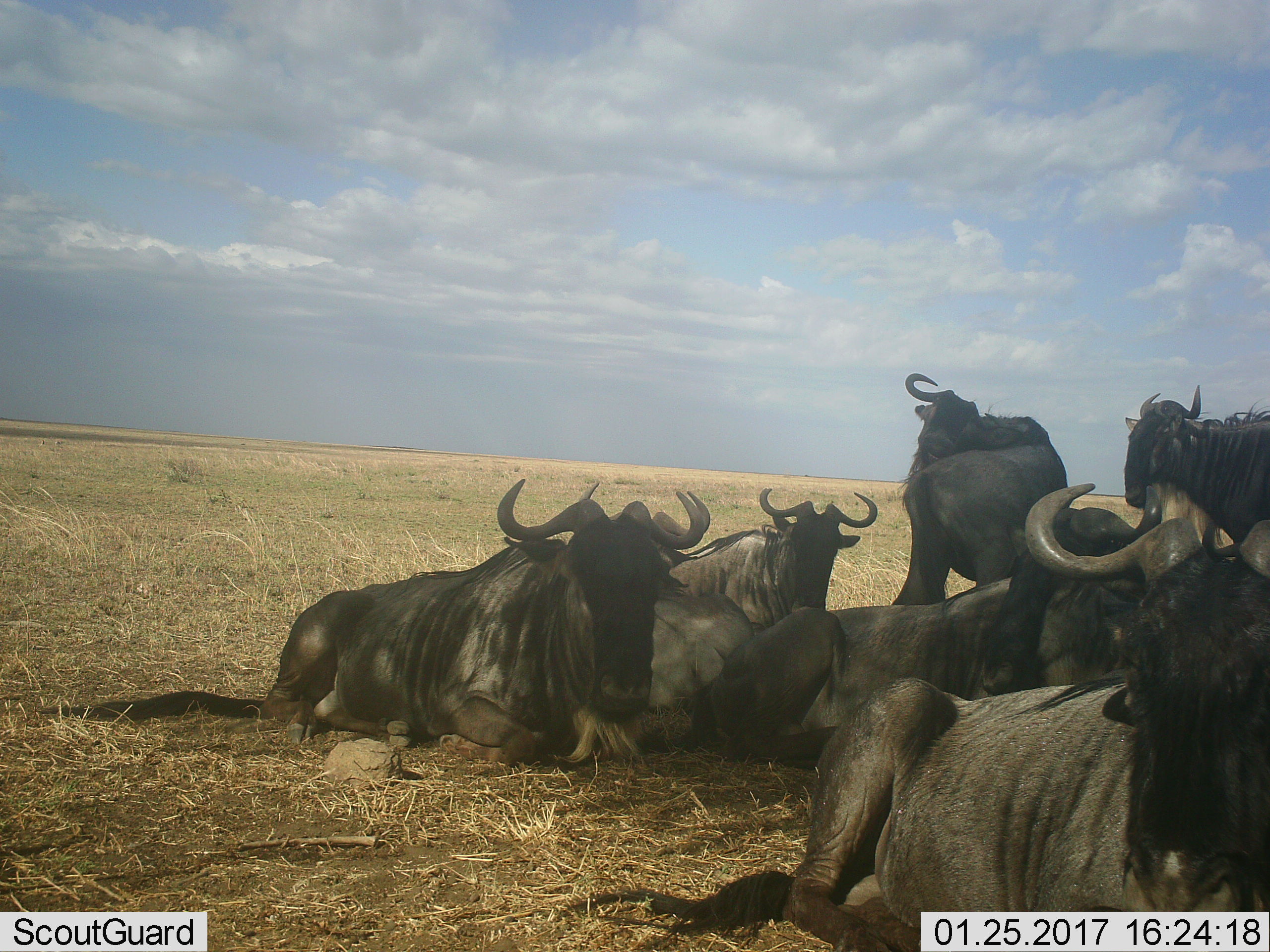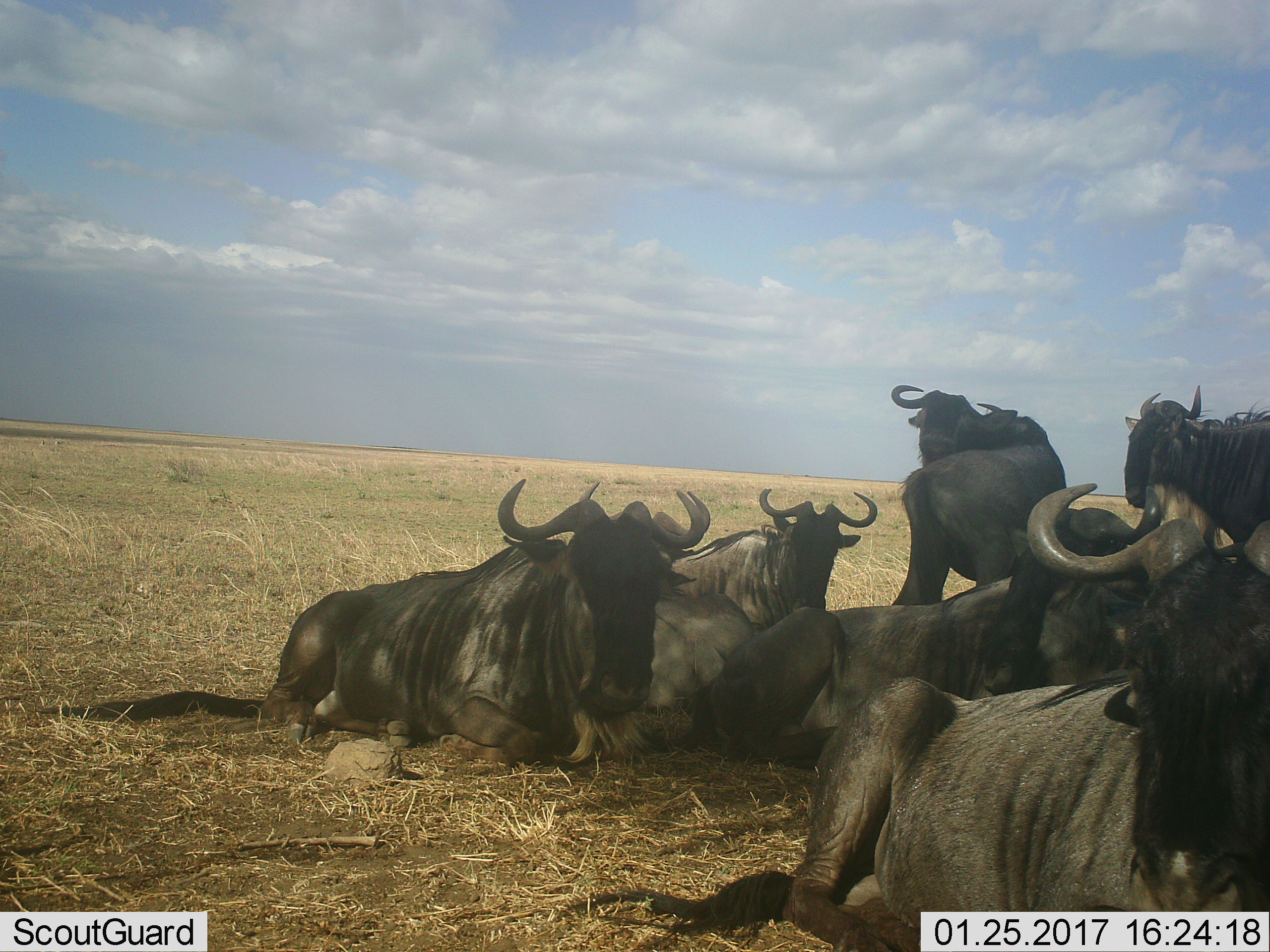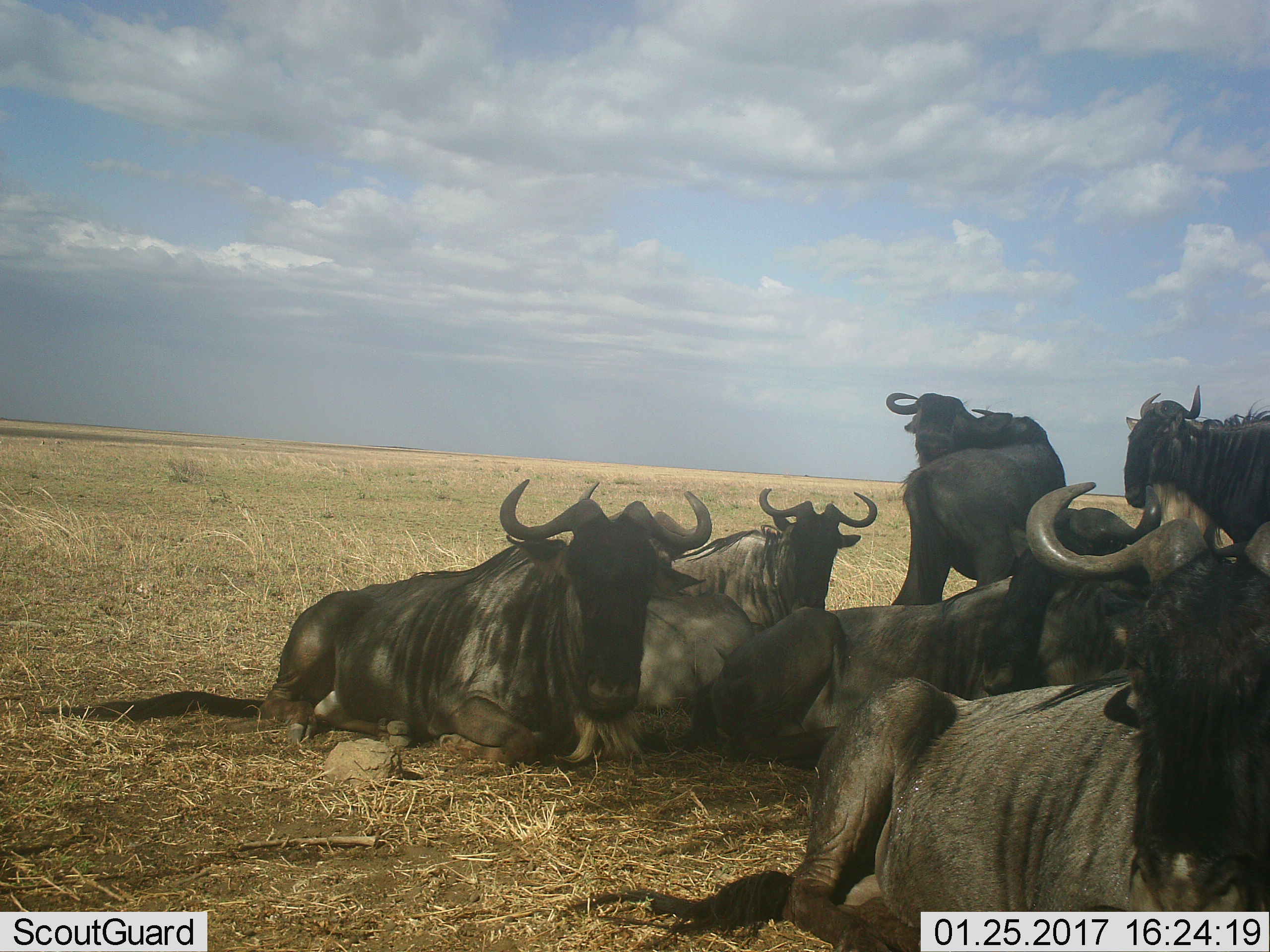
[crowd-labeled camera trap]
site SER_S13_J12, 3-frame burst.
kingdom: Animalia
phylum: Chordata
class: Mammalia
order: Artiodactyla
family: Bovidae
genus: Connochaetes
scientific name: Connochaetes taurinus taurinus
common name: blue wildebeest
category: wildebeestblue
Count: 7.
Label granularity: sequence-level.